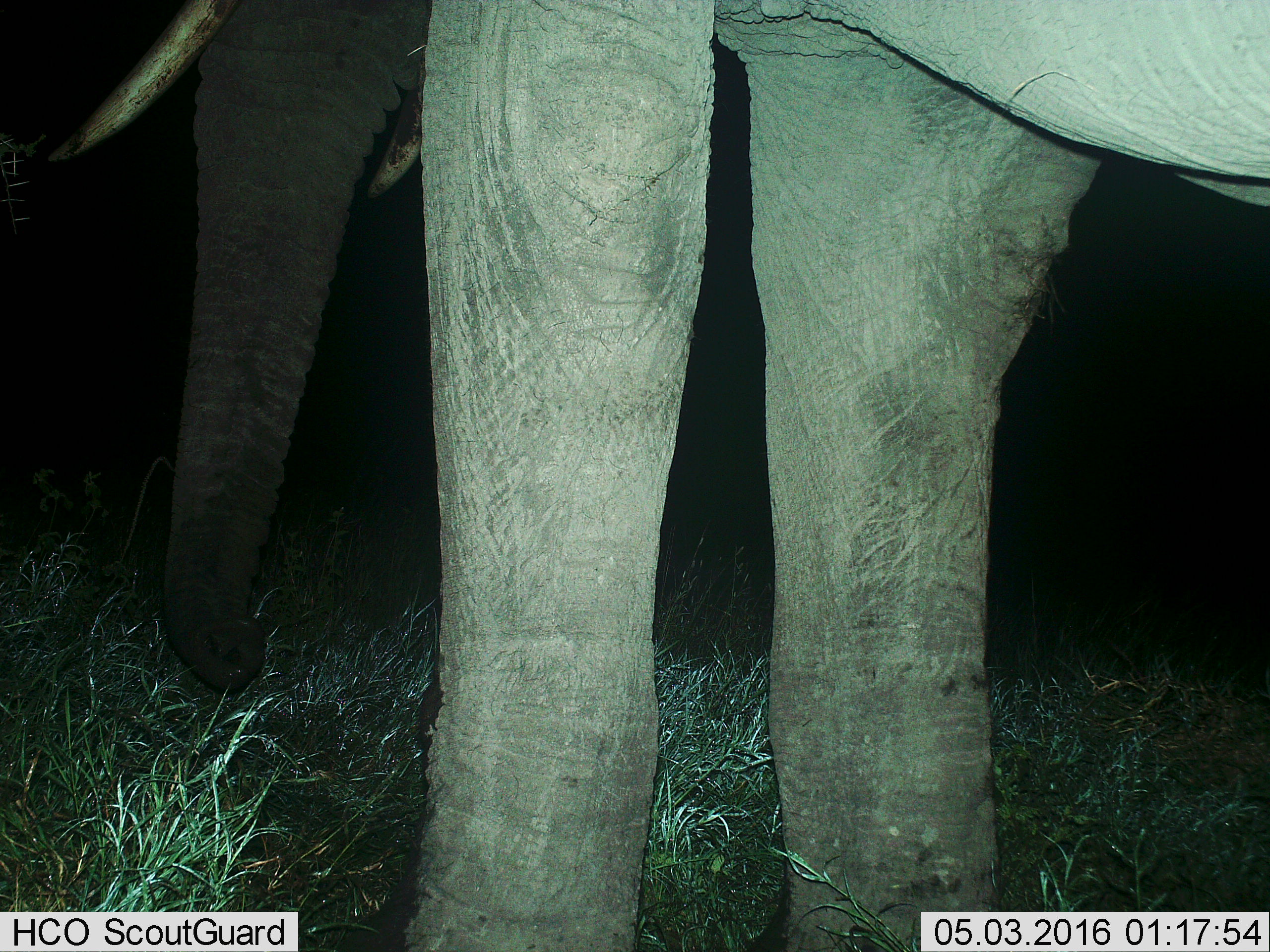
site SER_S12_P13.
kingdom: Animalia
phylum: Chordata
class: Mammalia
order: Proboscidea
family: Elephantidae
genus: Loxodonta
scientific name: Loxodonta africana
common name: african bush elephant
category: elephant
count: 1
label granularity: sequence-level